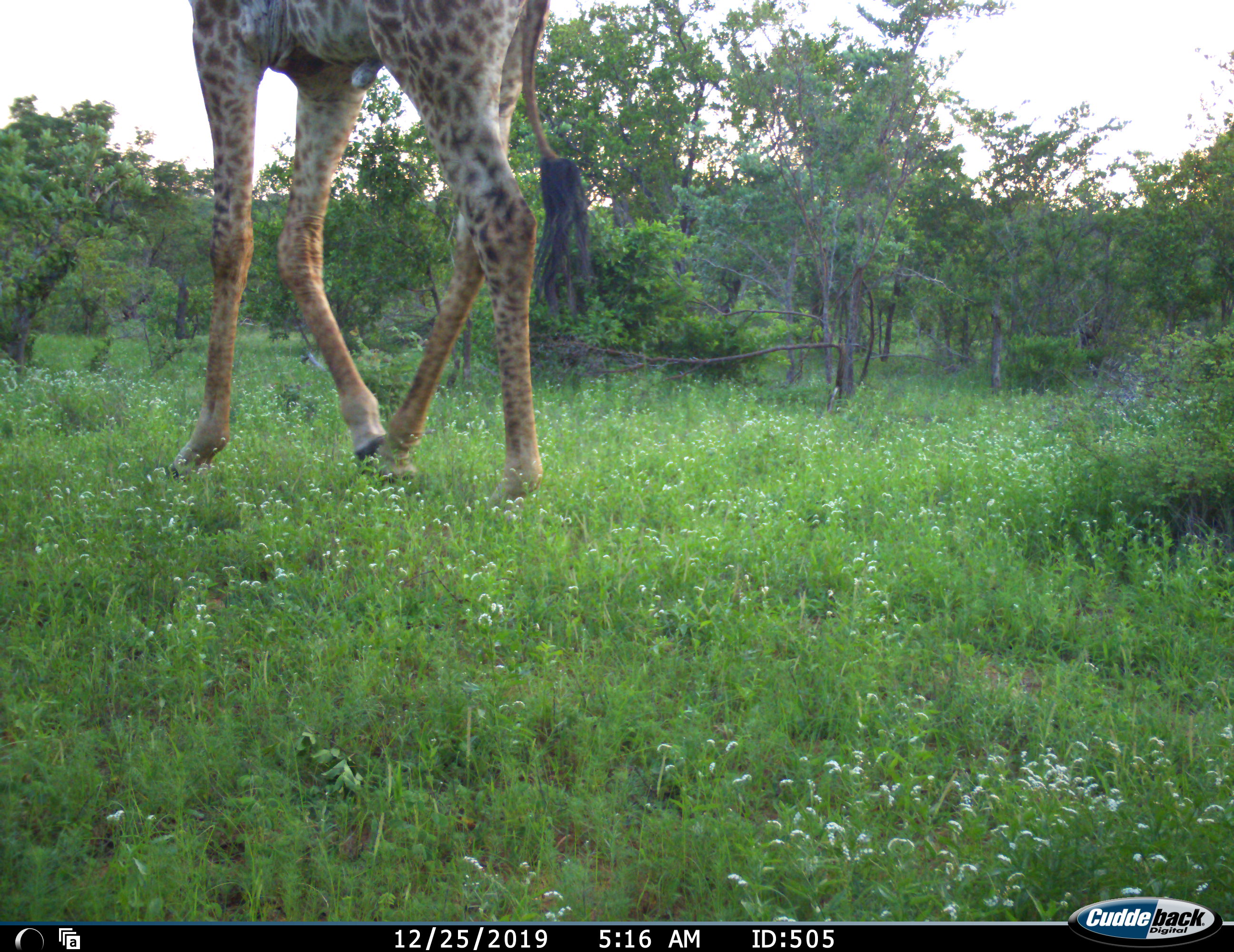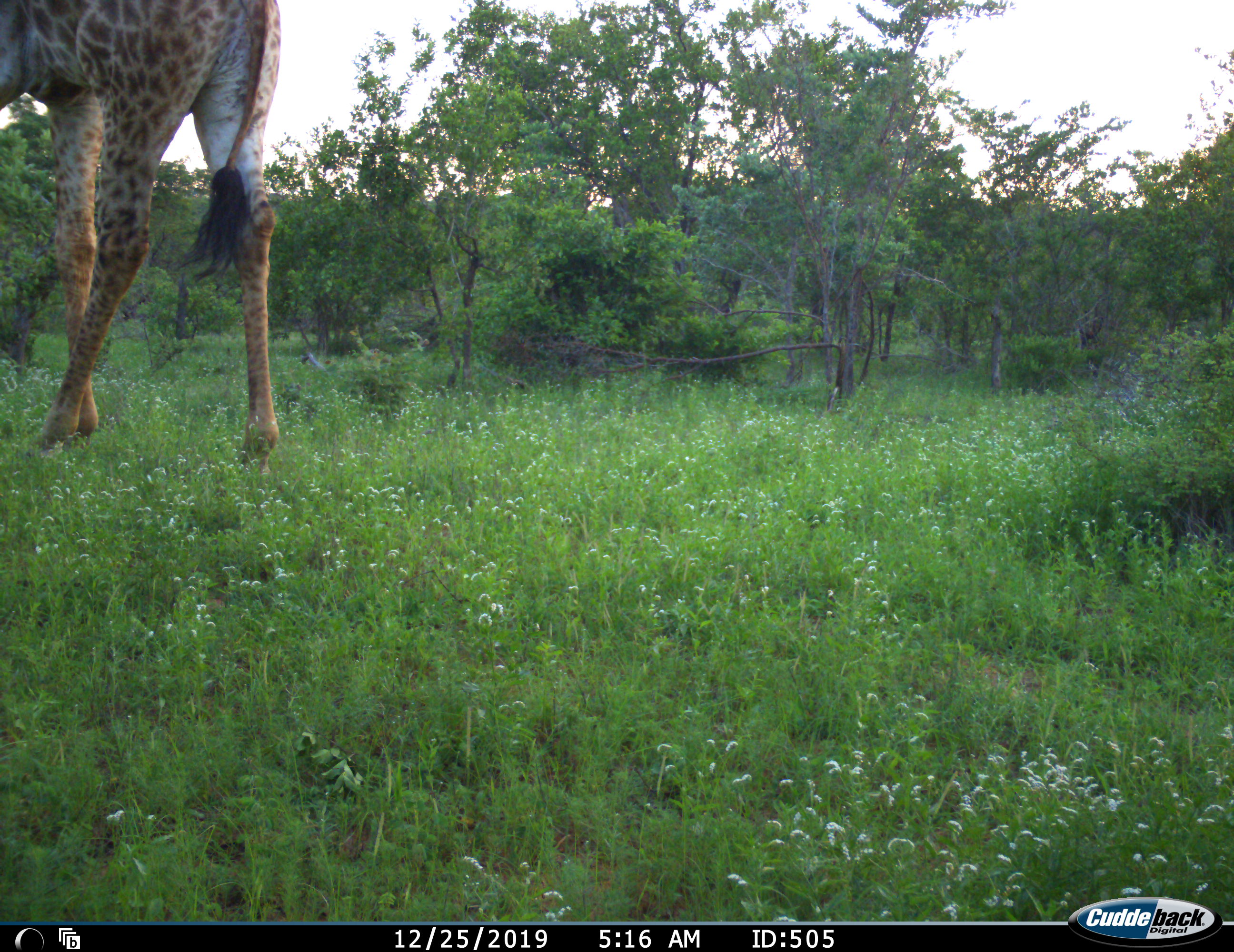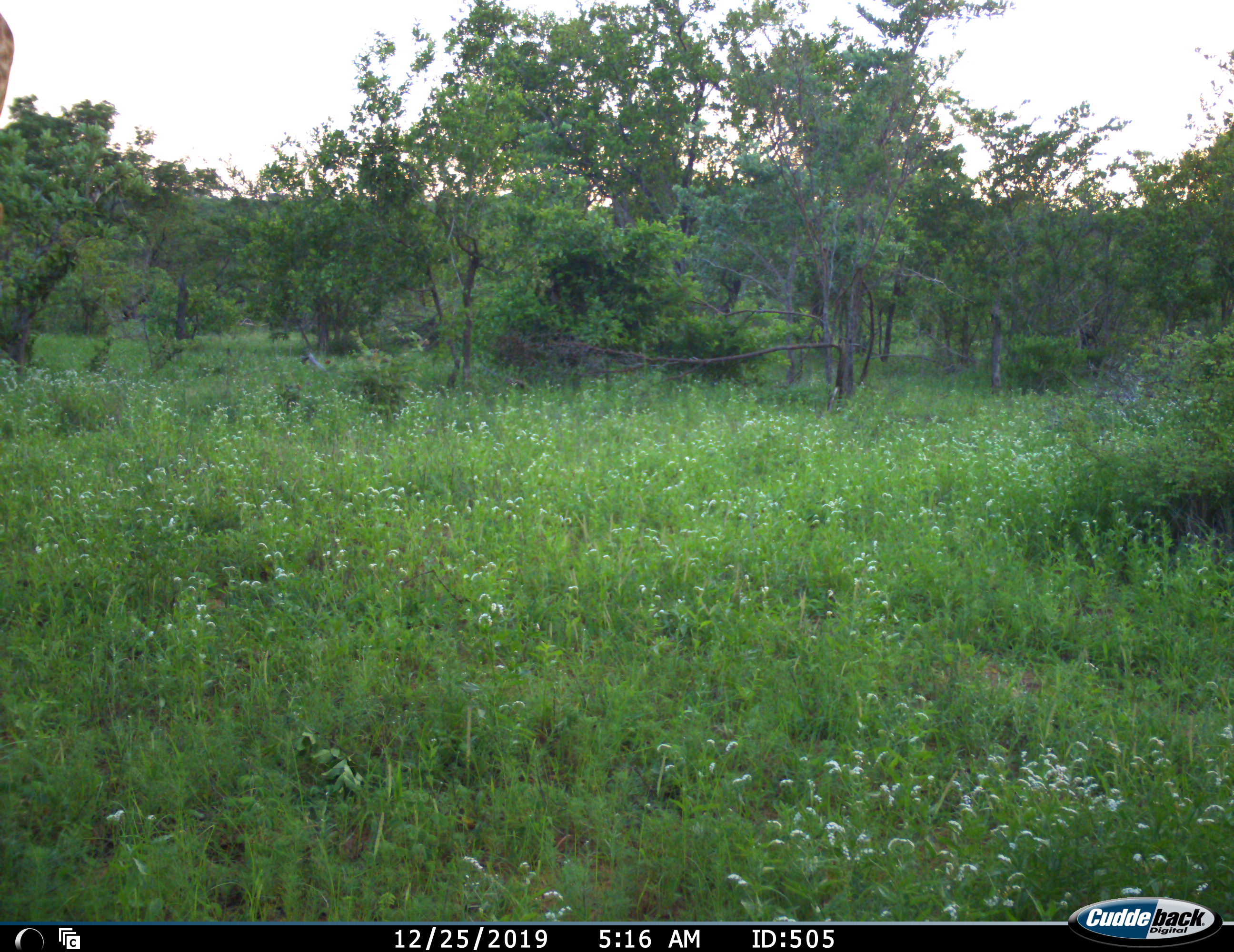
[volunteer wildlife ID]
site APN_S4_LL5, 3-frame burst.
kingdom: Animalia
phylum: Chordata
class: Mammalia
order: Artiodactyla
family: Giraffidae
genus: Giraffa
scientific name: Giraffa camelopardalis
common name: giraffe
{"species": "giraffe (Giraffa camelopardalis)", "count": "1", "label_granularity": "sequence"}